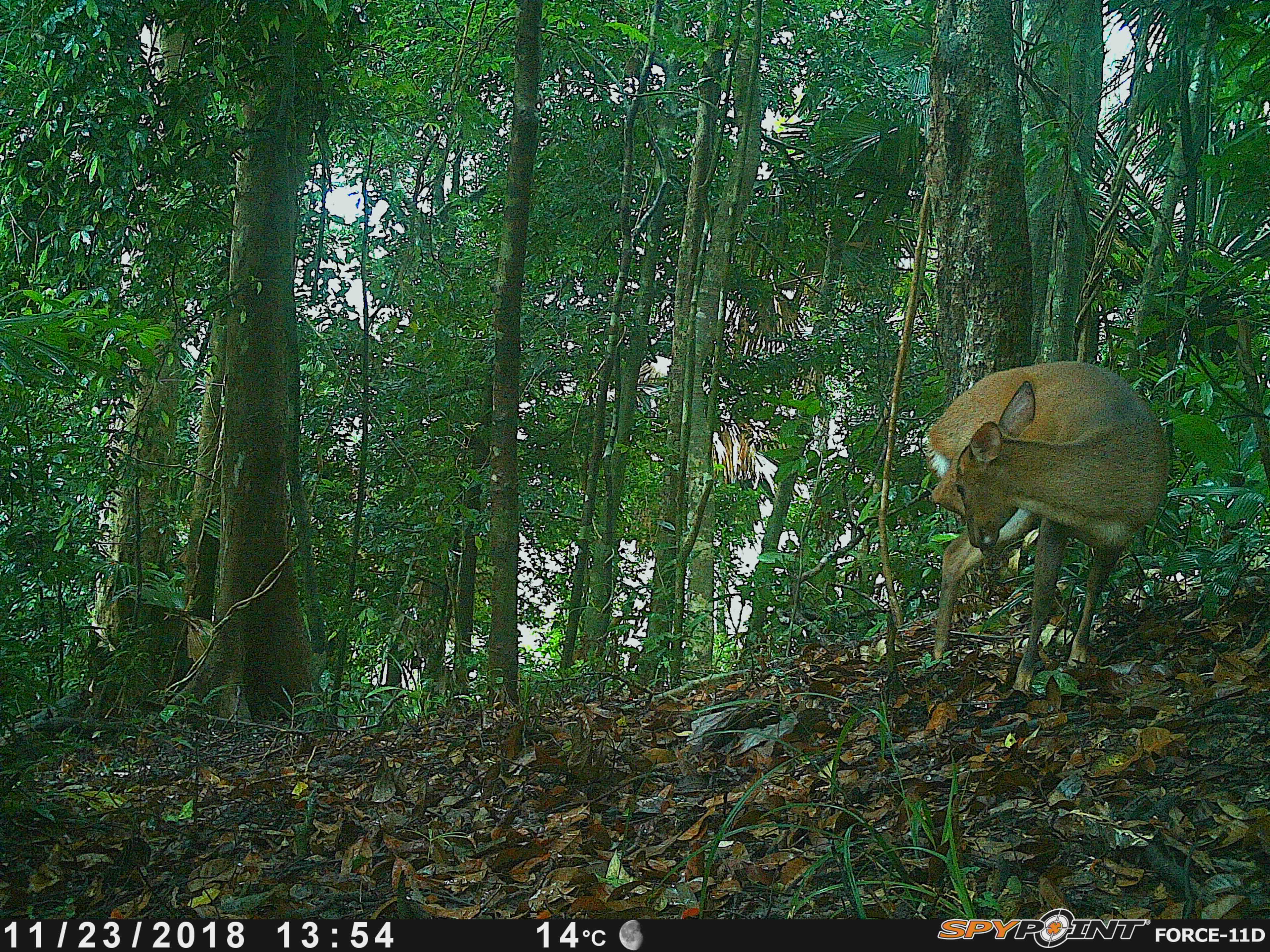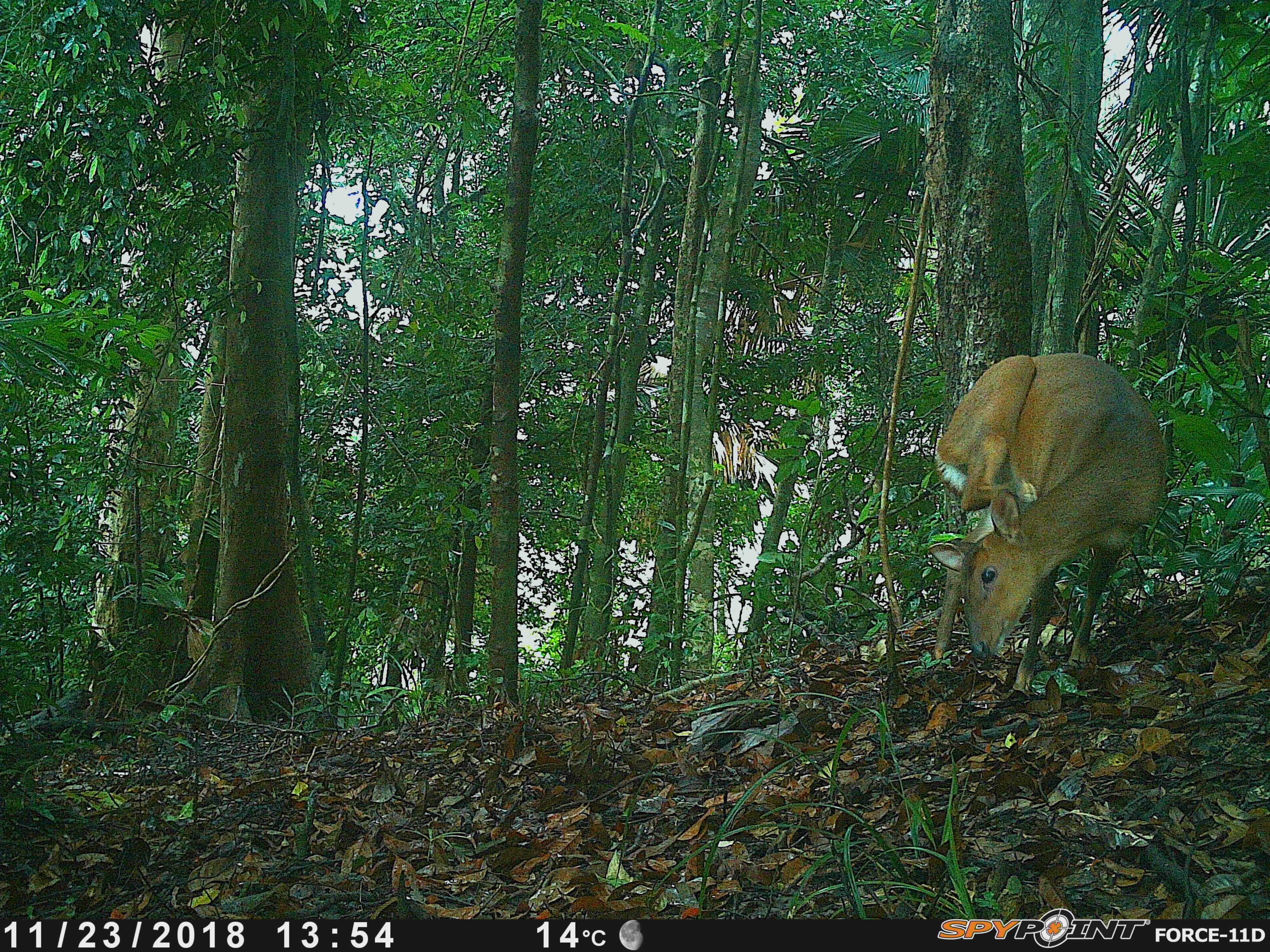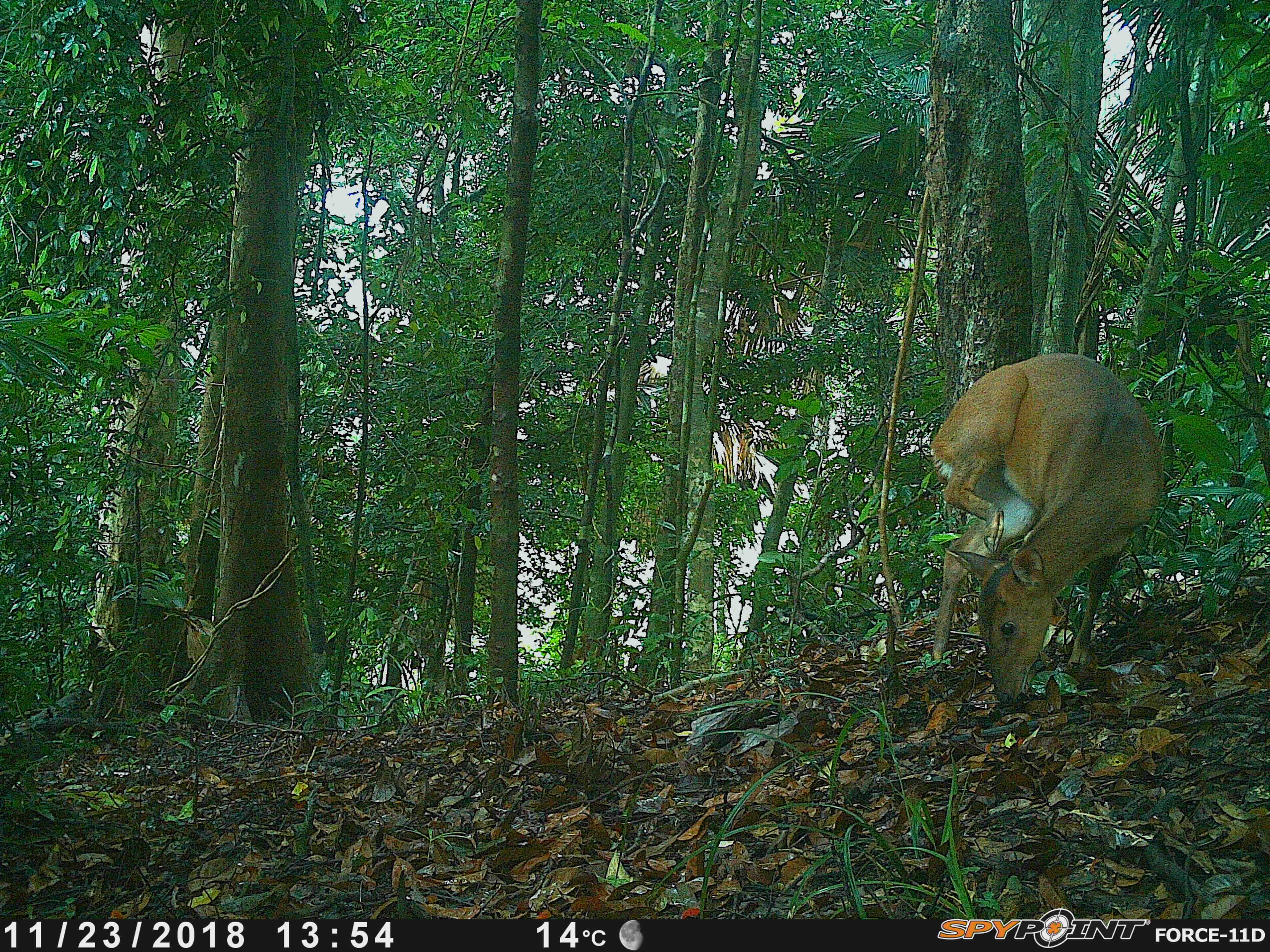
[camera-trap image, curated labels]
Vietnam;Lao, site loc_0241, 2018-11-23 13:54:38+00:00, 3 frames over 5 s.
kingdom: Animalia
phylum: Chordata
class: Mammalia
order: Artiodactyla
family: Cervidae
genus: Muntiacus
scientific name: Muntiacus vuquangensis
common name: large-antlered muntjac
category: large antlered muntjac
Large antlered muntjac (large-antlered muntjac) (Muntiacus vuquangensis). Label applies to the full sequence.